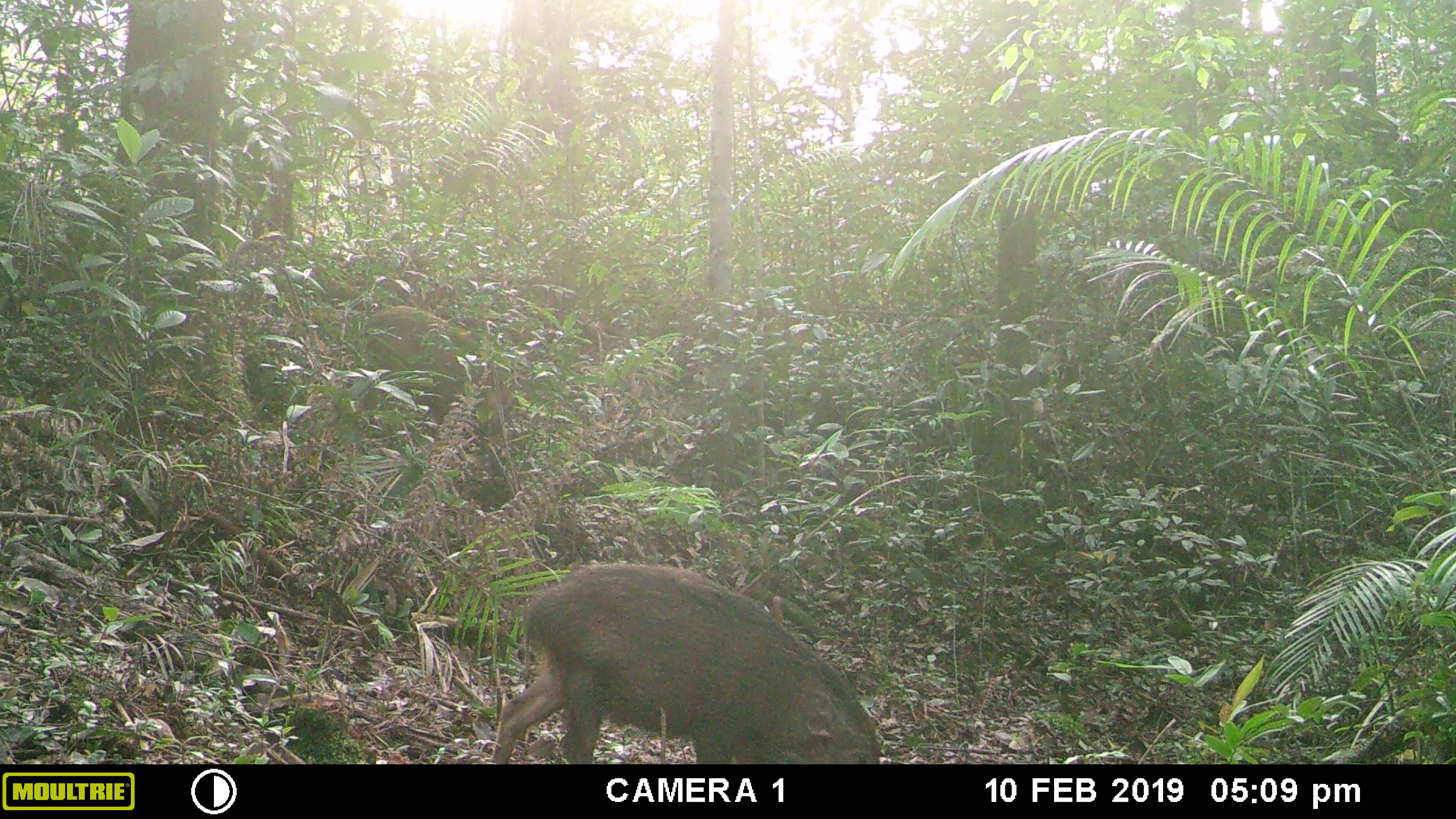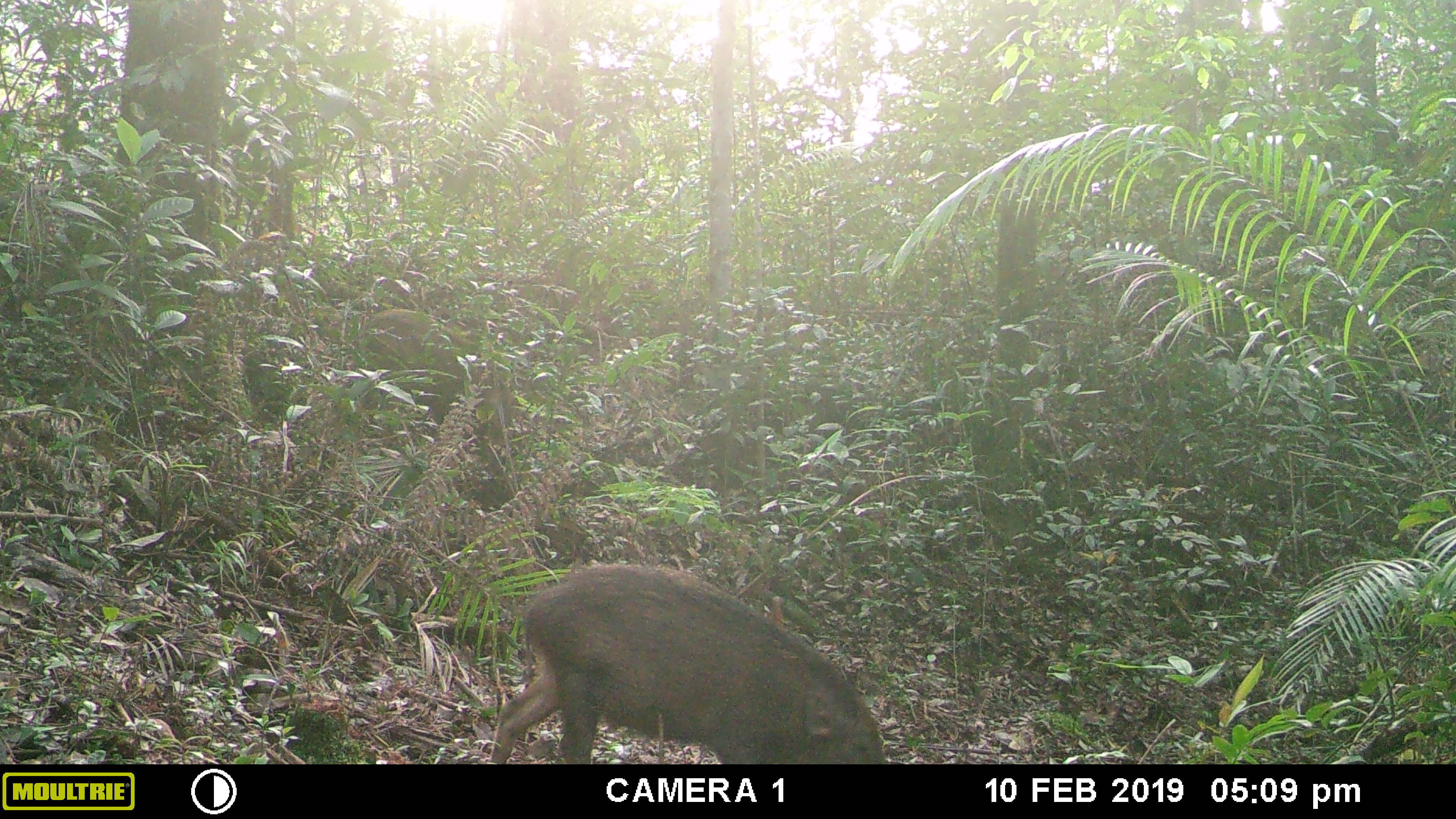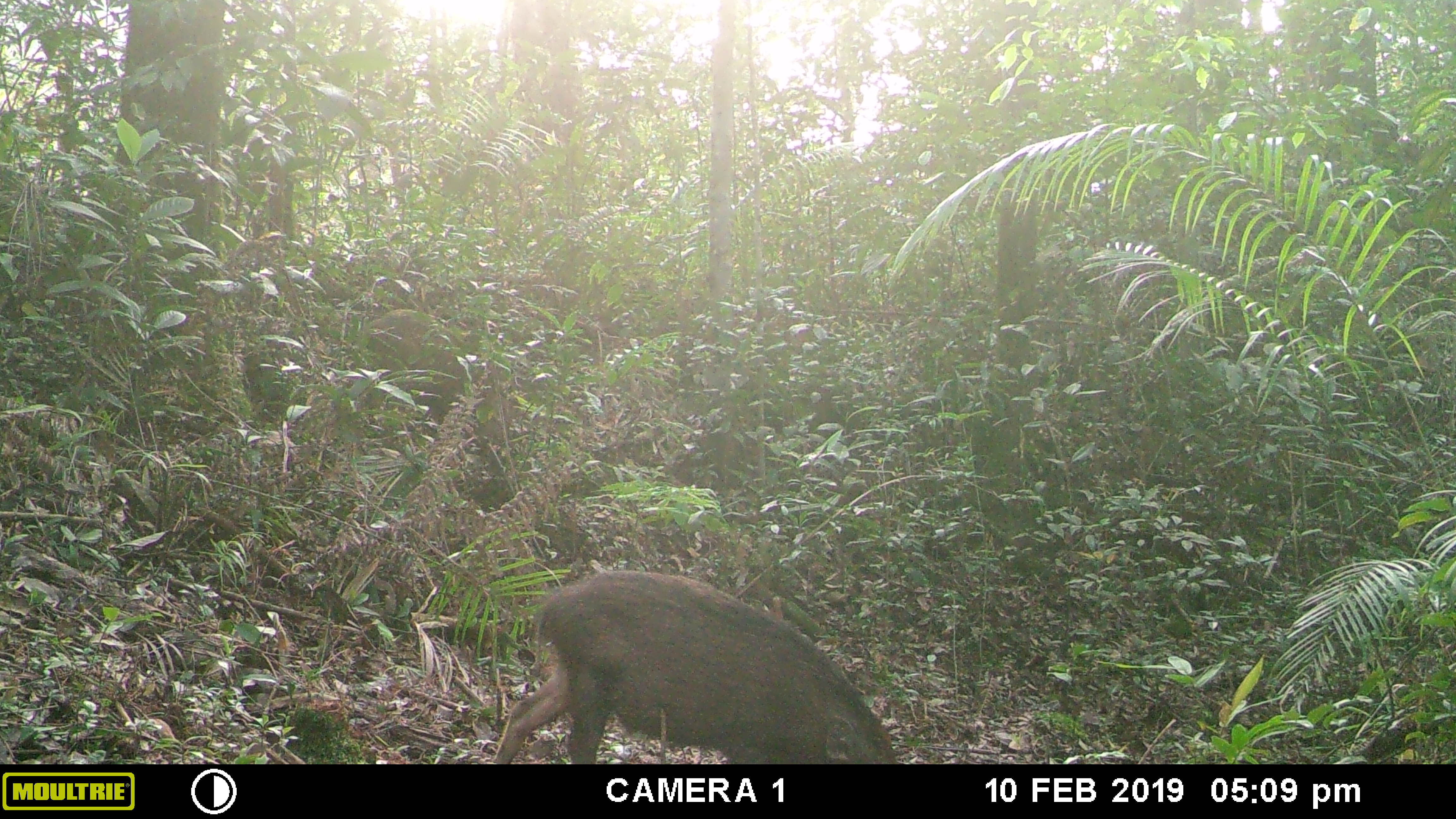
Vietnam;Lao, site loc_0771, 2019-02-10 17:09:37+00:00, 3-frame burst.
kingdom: Animalia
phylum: Chordata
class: Mammalia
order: Artiodactyla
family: Suidae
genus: Sus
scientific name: Sus scrofa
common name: eurasian wild pig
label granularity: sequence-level